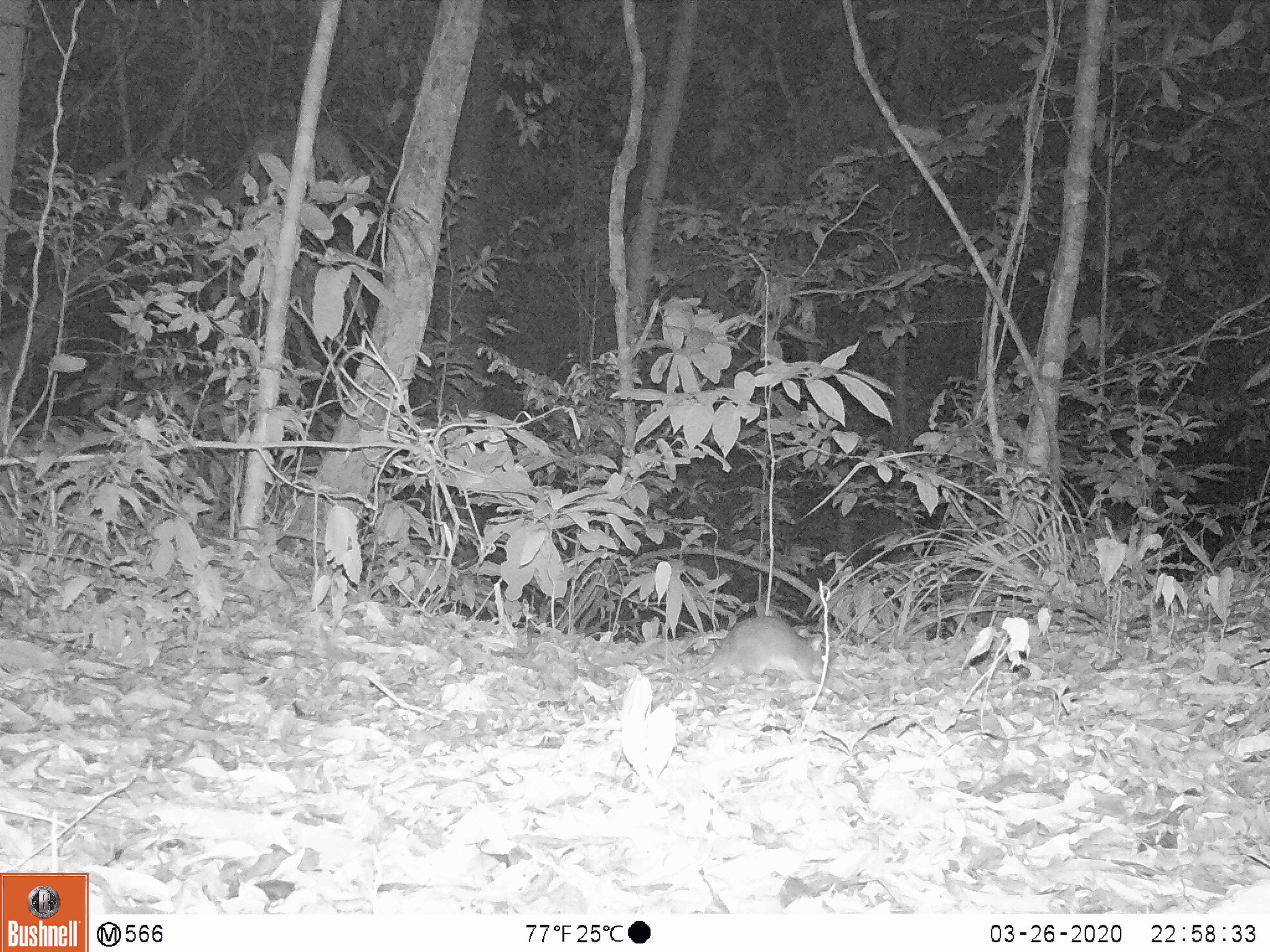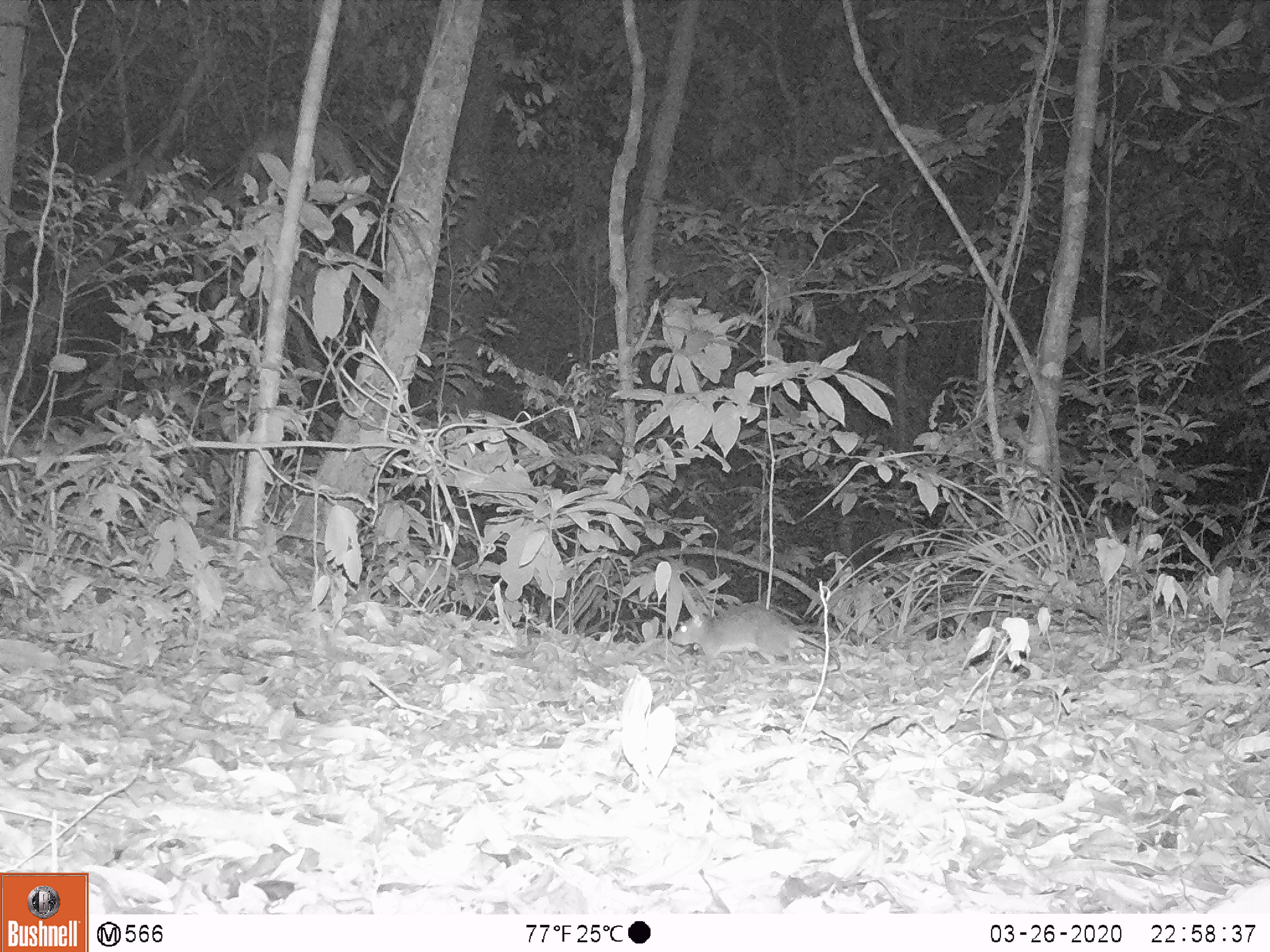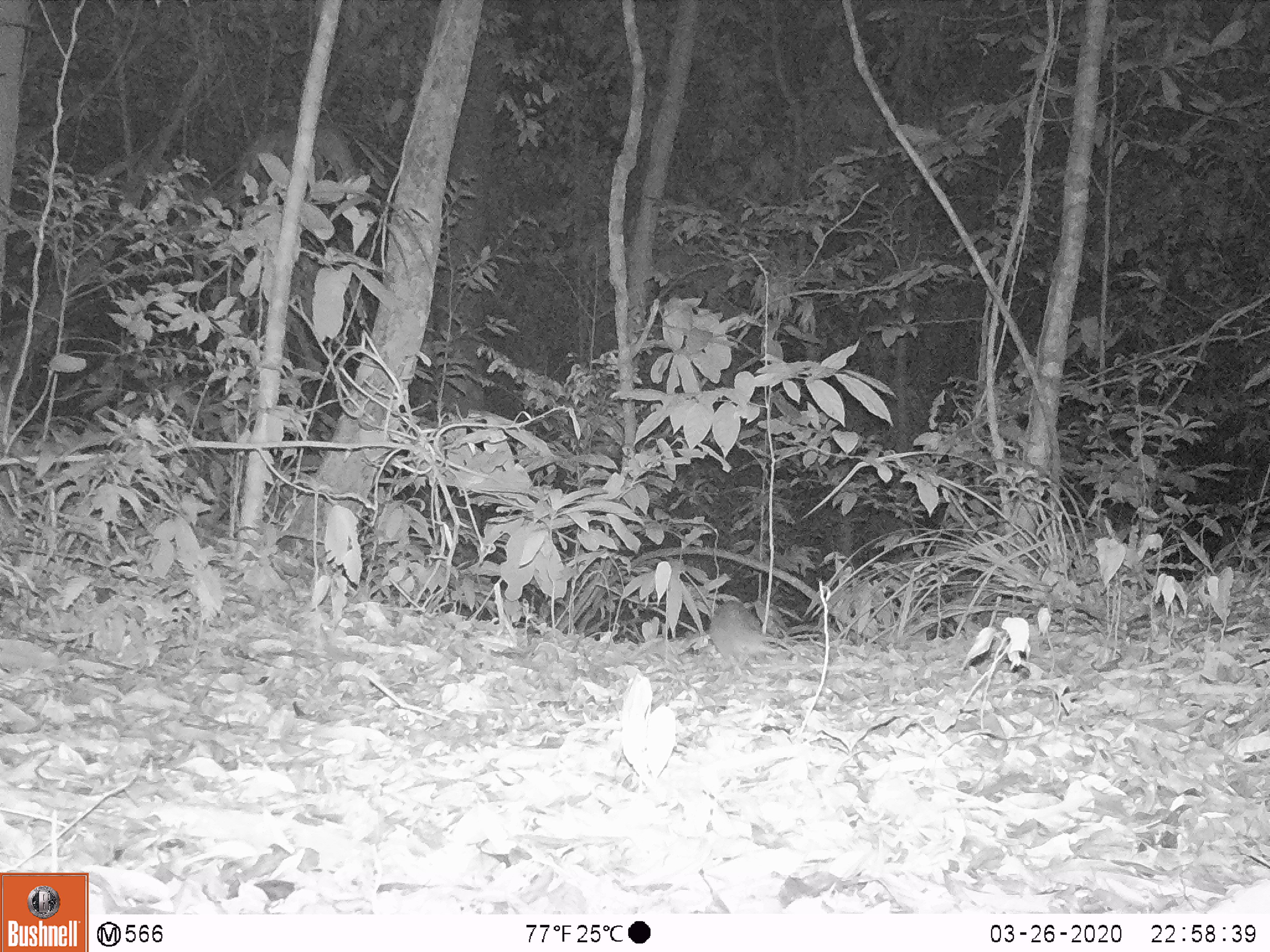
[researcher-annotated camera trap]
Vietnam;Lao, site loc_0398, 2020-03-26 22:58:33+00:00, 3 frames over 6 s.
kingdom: Animalia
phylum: Chordata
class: Mammalia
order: Rodentia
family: Muridae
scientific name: Muridae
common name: old-world mice and rats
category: unidentified murid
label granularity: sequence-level